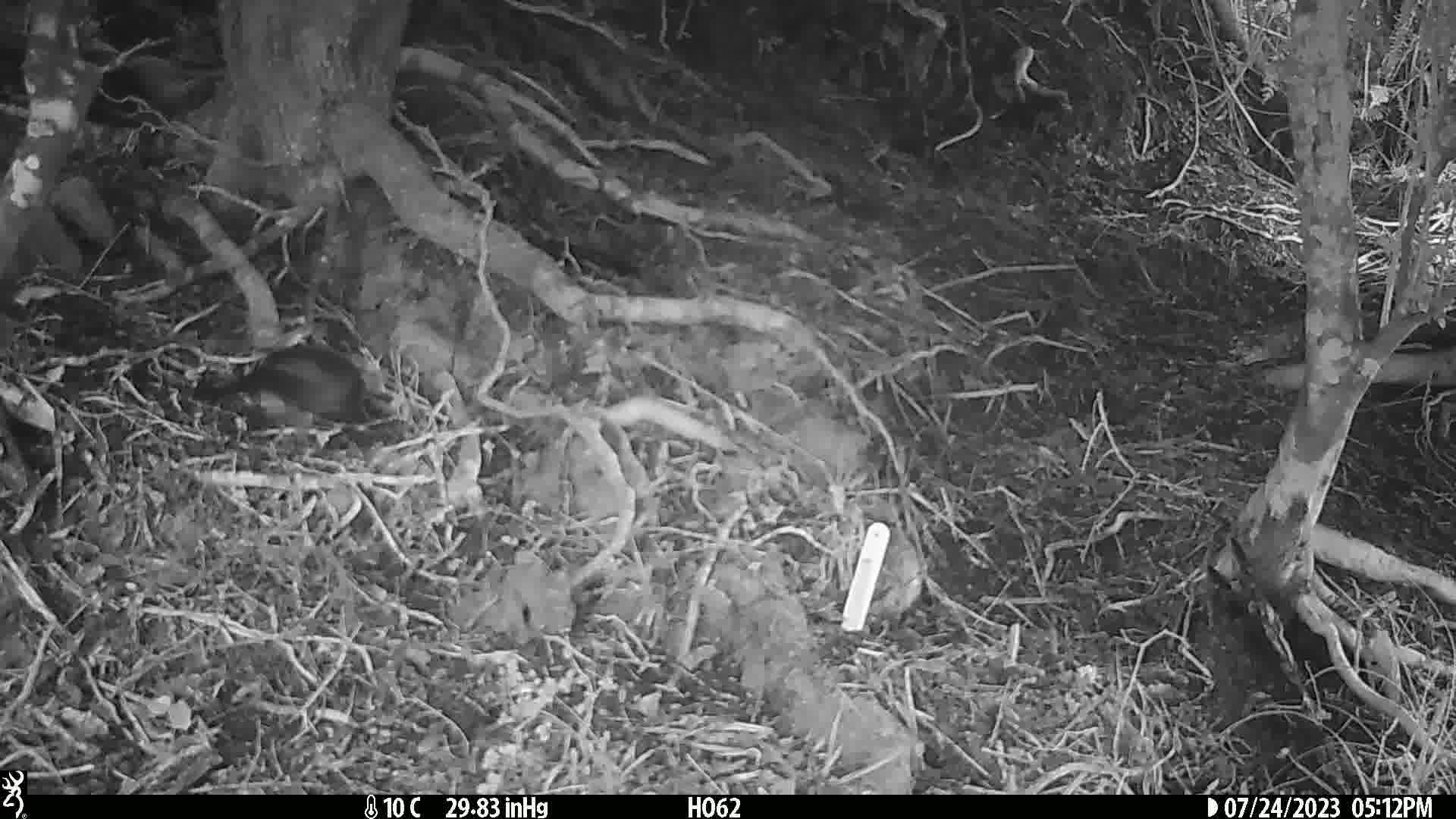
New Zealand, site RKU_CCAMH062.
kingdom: Animalia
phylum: Chordata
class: Aves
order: Passeriformes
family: Turdidae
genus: Turdus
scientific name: Turdus merula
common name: eurasian blackbird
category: blackbird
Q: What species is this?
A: Blackbird (eurasian blackbird) (Turdus merula).